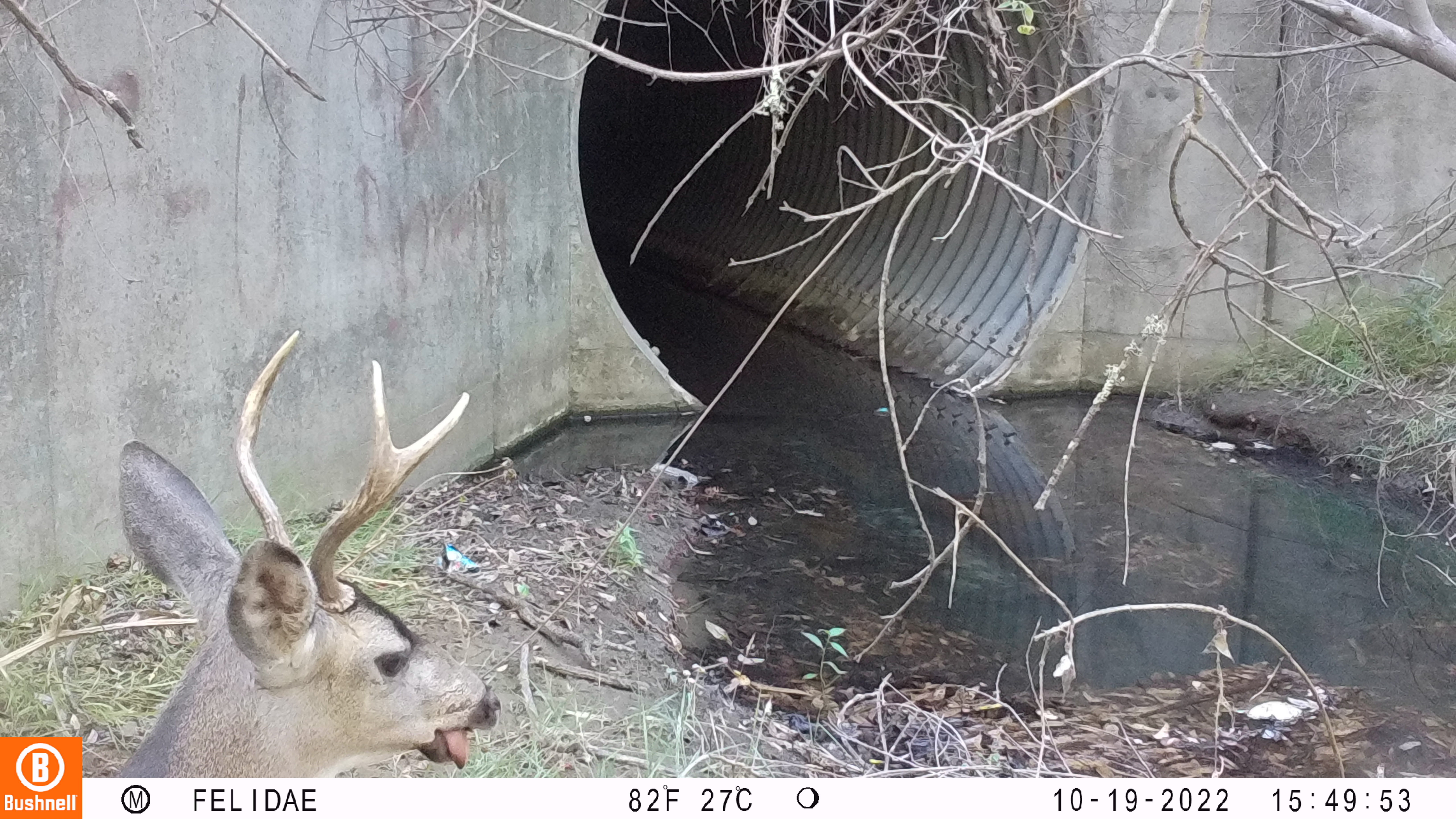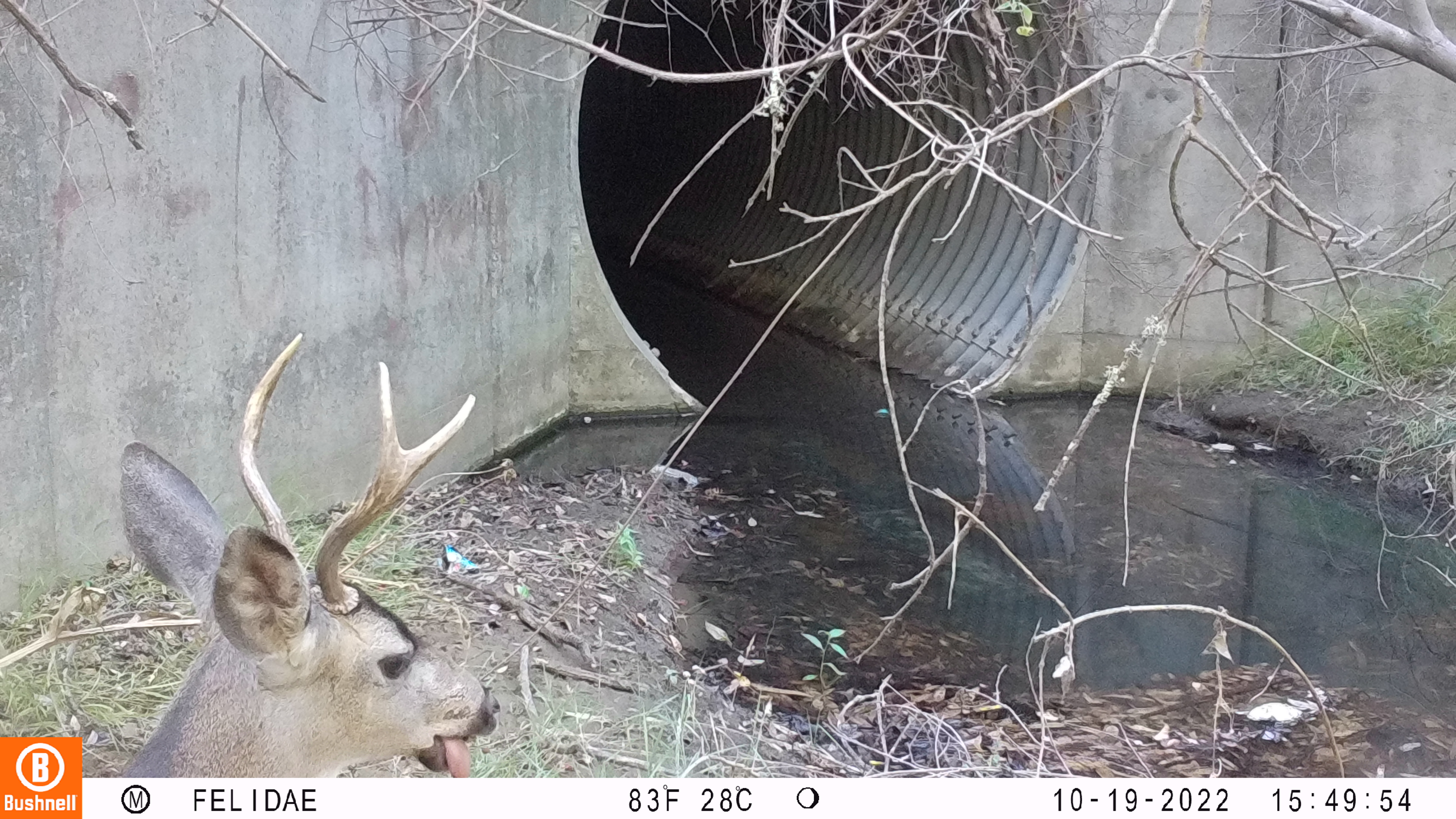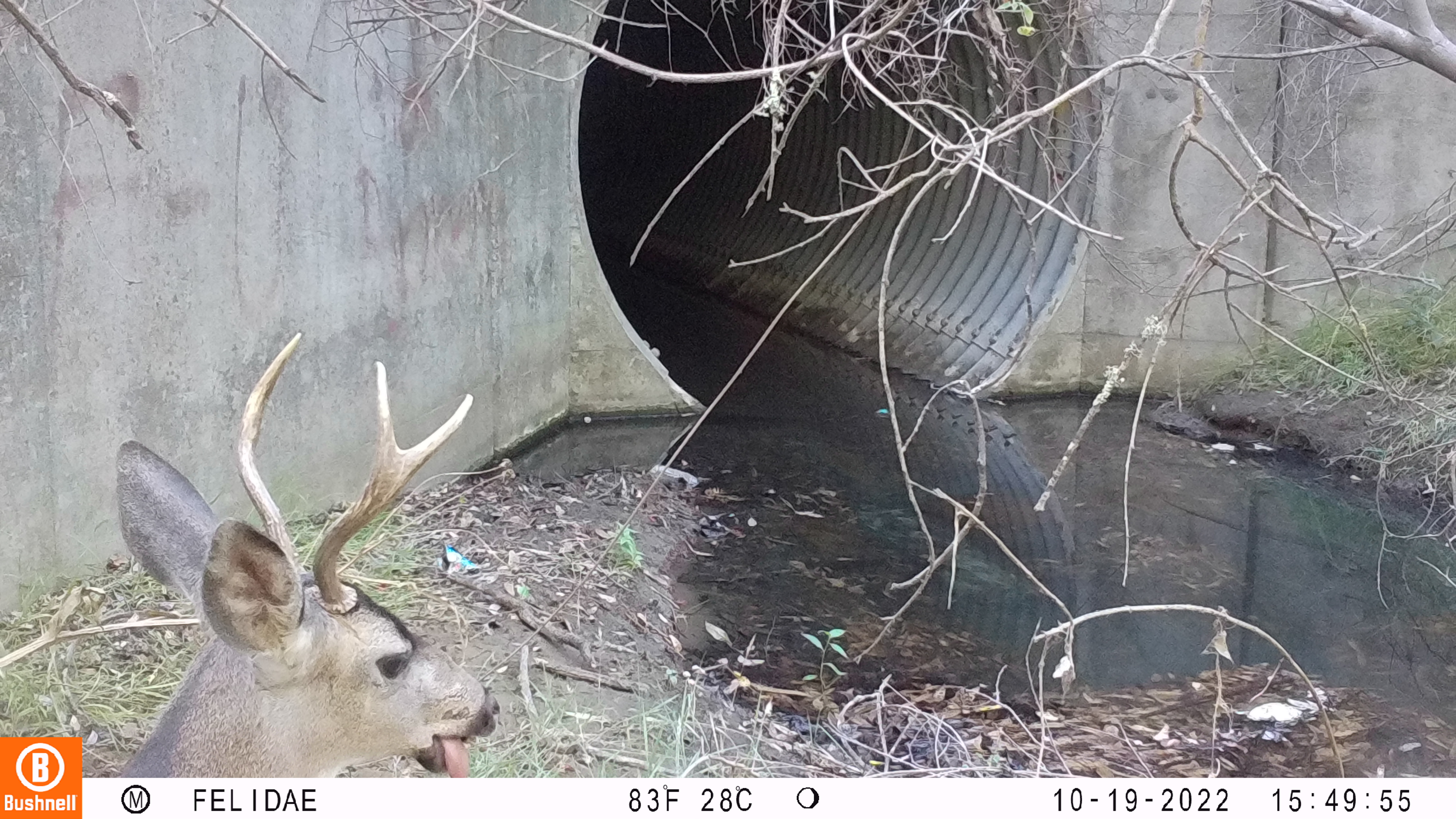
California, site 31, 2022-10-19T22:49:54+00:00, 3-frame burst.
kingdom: Animalia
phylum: Chordata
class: Mammalia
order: Artiodactyla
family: Cervidae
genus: Odocoileus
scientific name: Odocoileus hemionus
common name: mule deer